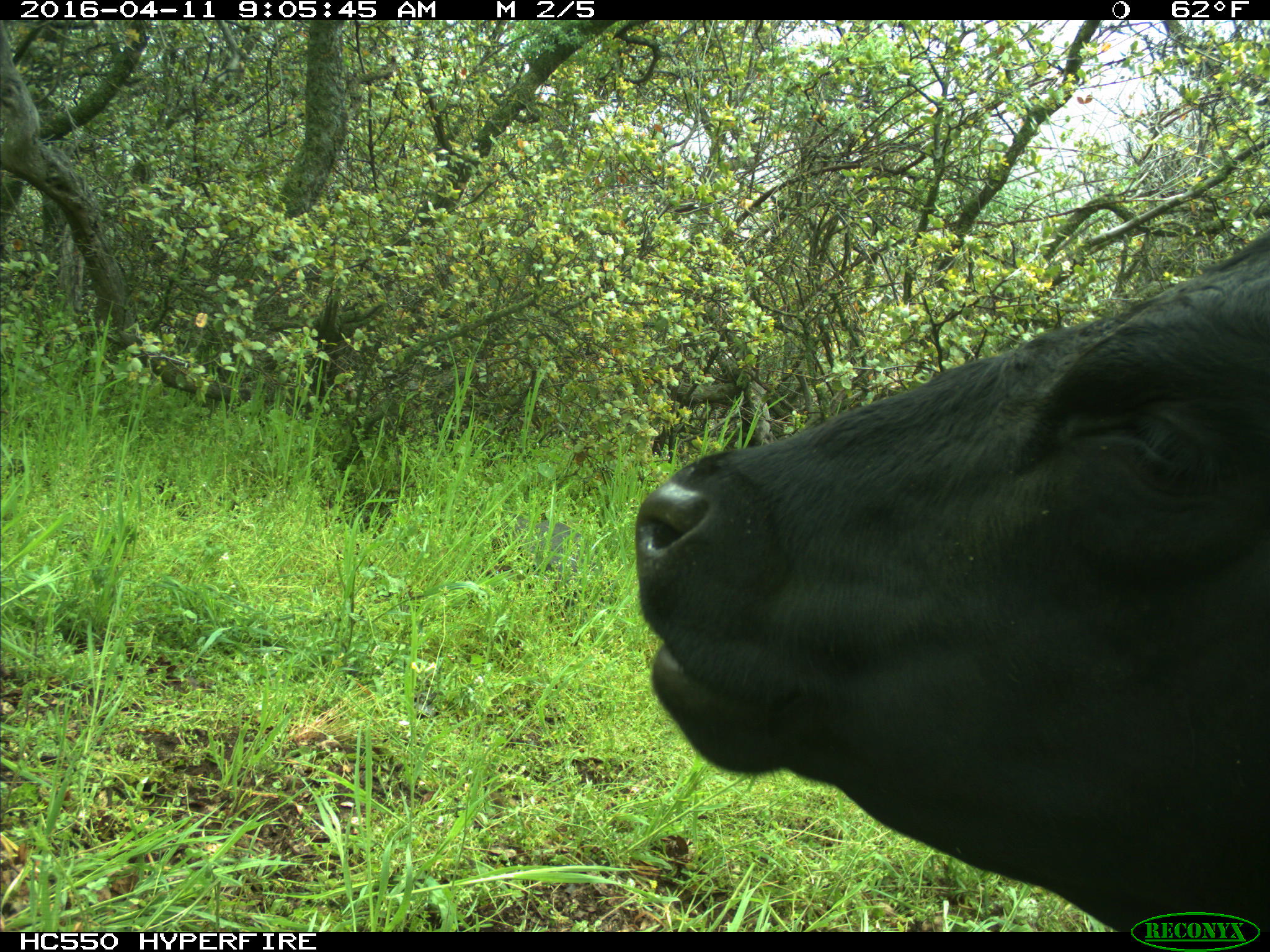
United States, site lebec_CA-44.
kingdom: Animalia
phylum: Chordata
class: Mammalia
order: Artiodactyla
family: Bovidae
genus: Bos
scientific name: Bos taurus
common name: domestic cow